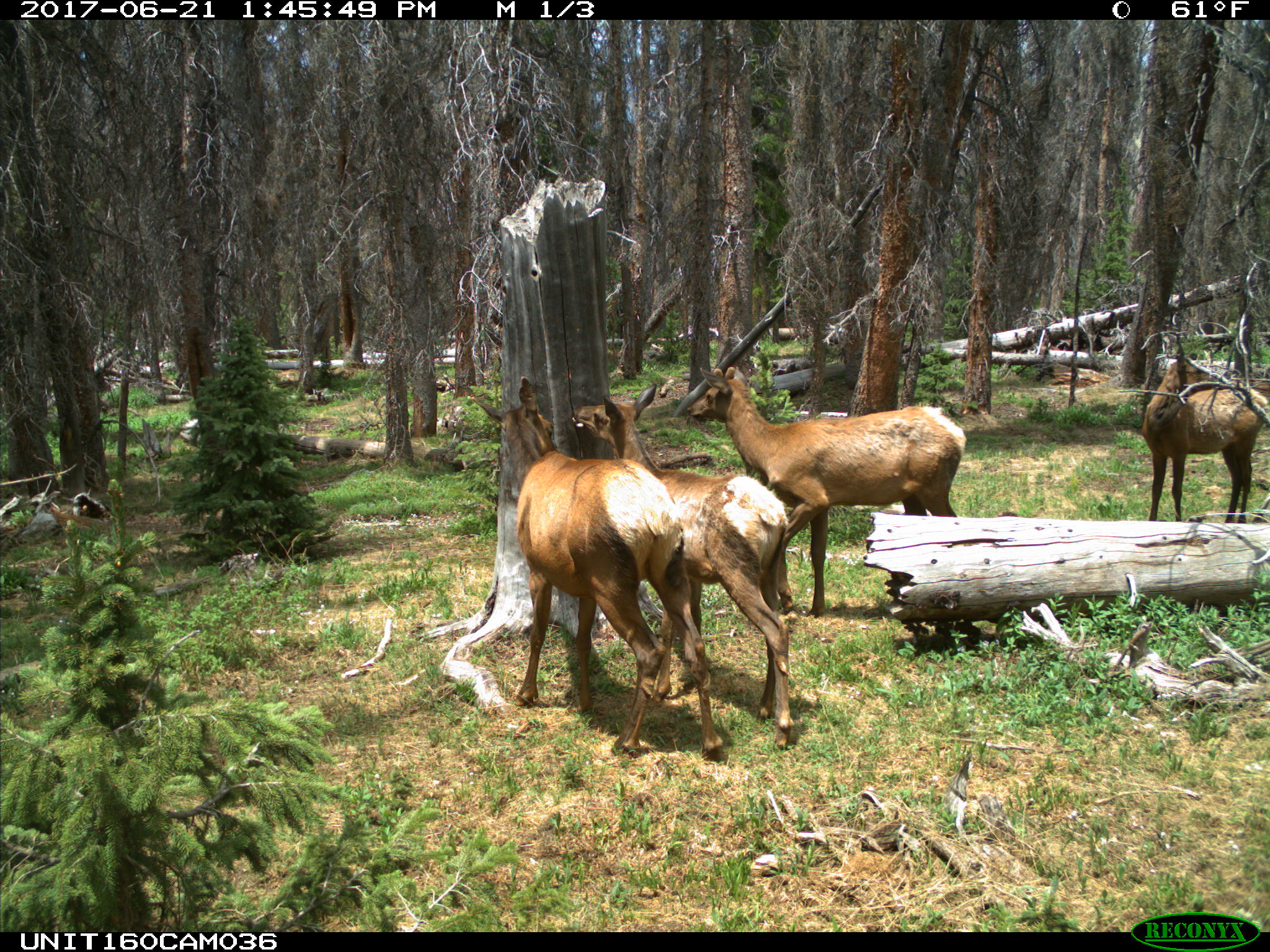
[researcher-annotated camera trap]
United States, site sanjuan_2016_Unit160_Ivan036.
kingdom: Animalia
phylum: Chordata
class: Mammalia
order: Artiodactyla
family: Cervidae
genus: Cervus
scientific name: Cervus elaphus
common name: red deer